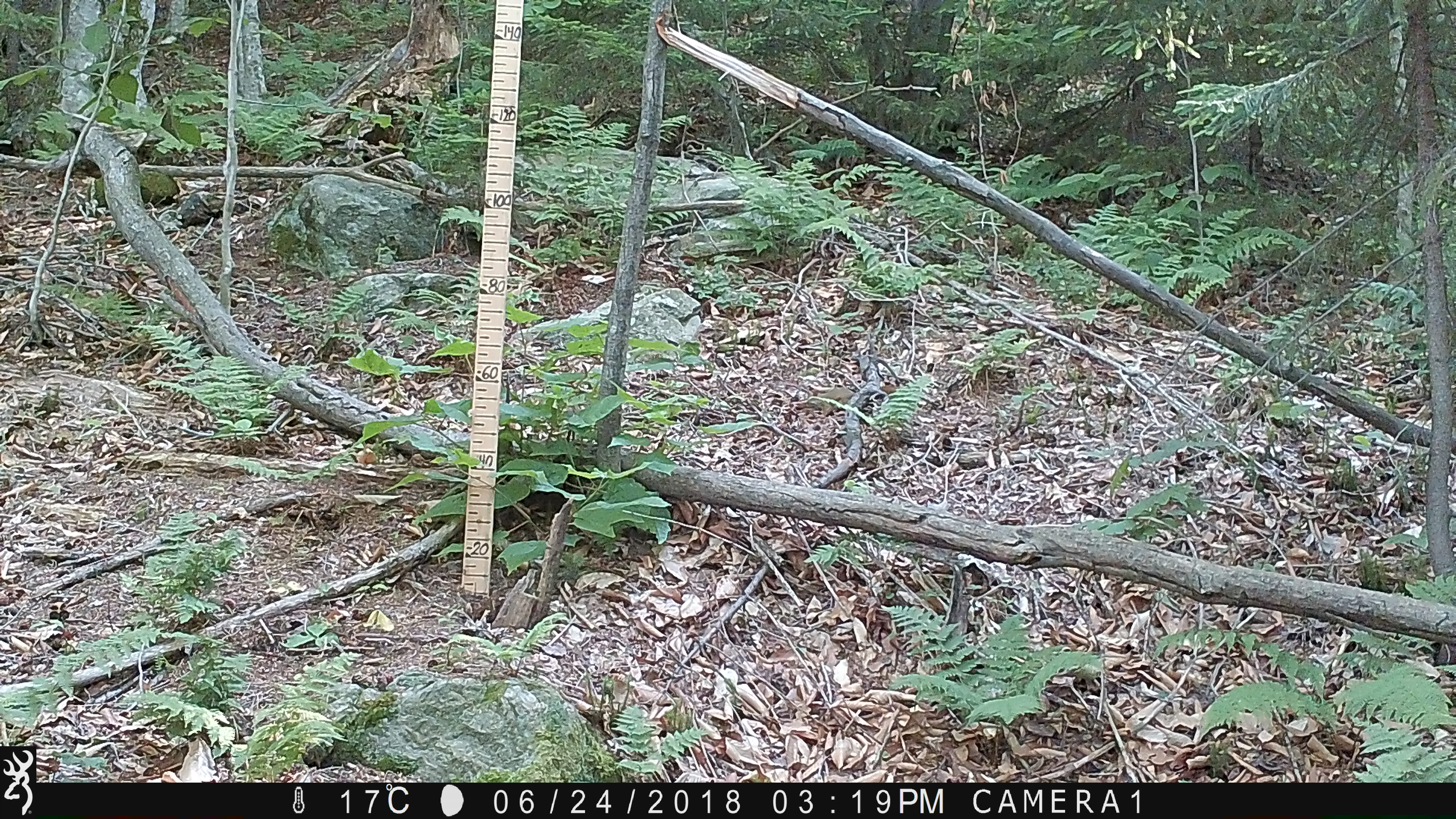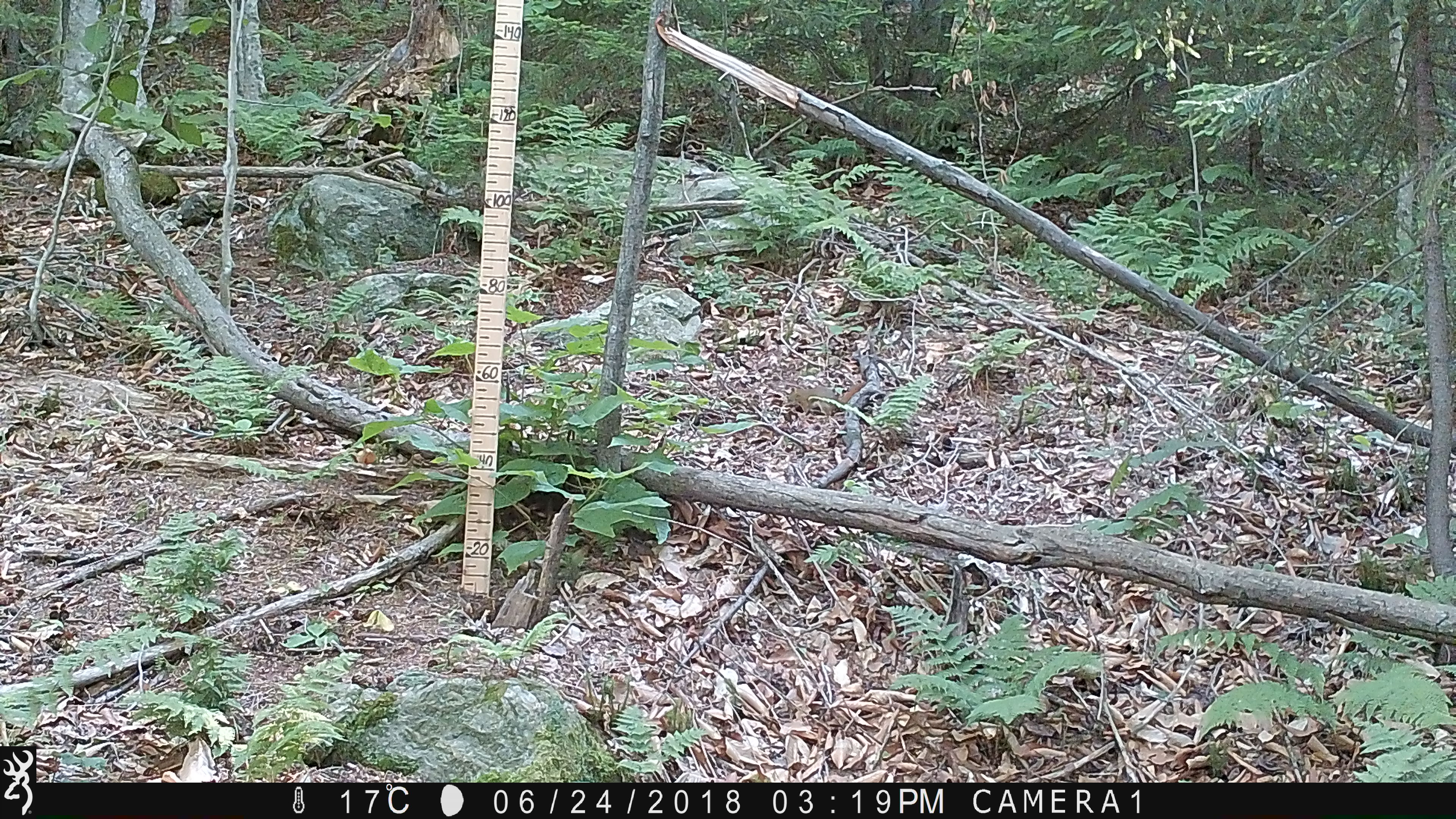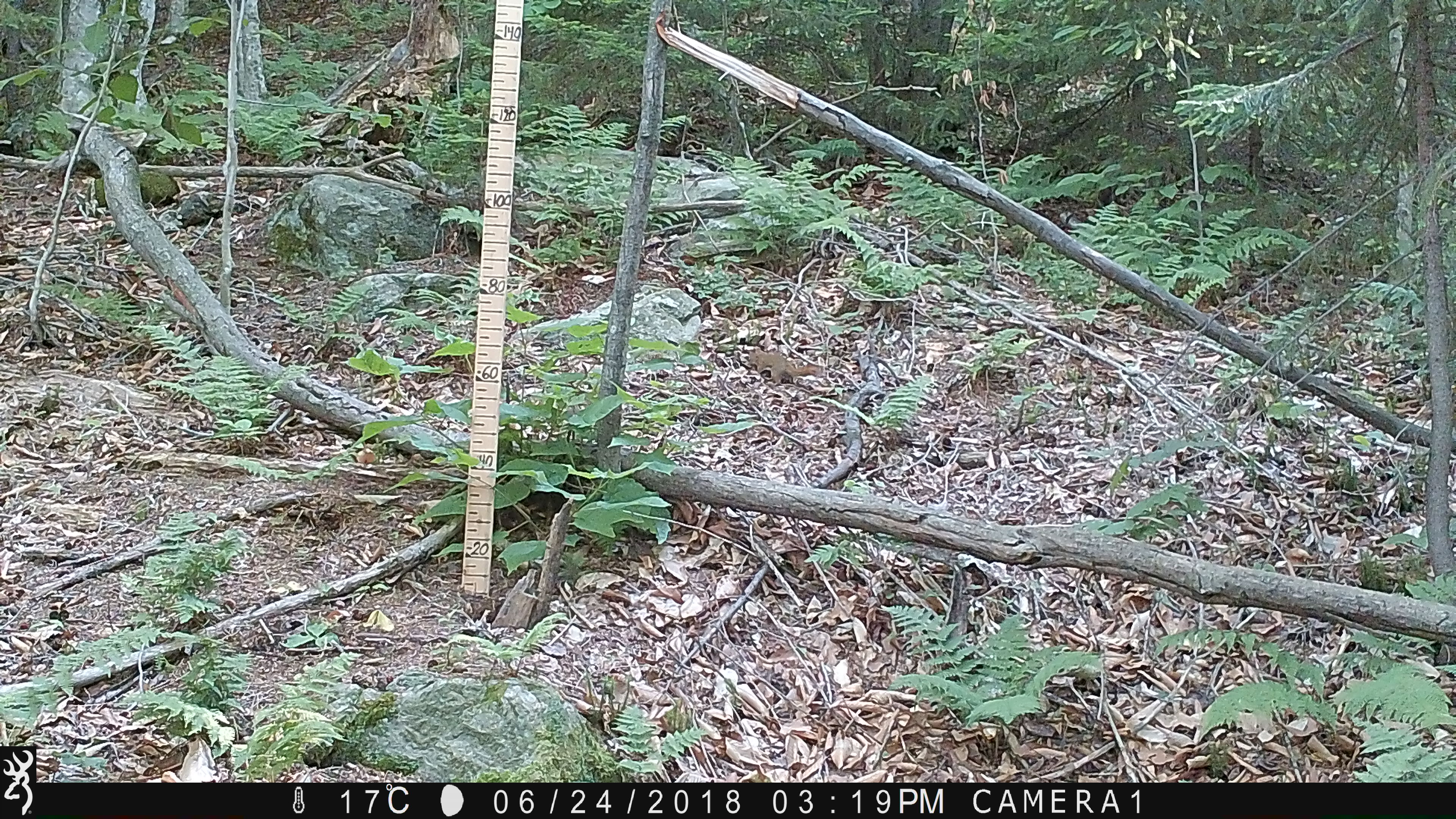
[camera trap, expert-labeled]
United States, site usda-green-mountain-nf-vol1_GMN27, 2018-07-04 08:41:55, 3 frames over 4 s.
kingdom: Animalia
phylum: Chordata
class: Mammalia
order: Rodentia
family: Sciuridae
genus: Tamiasciurus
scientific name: Tamiasciurus hudsonicus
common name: red squirrel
Red squirrel (Tamiasciurus hudsonicus).